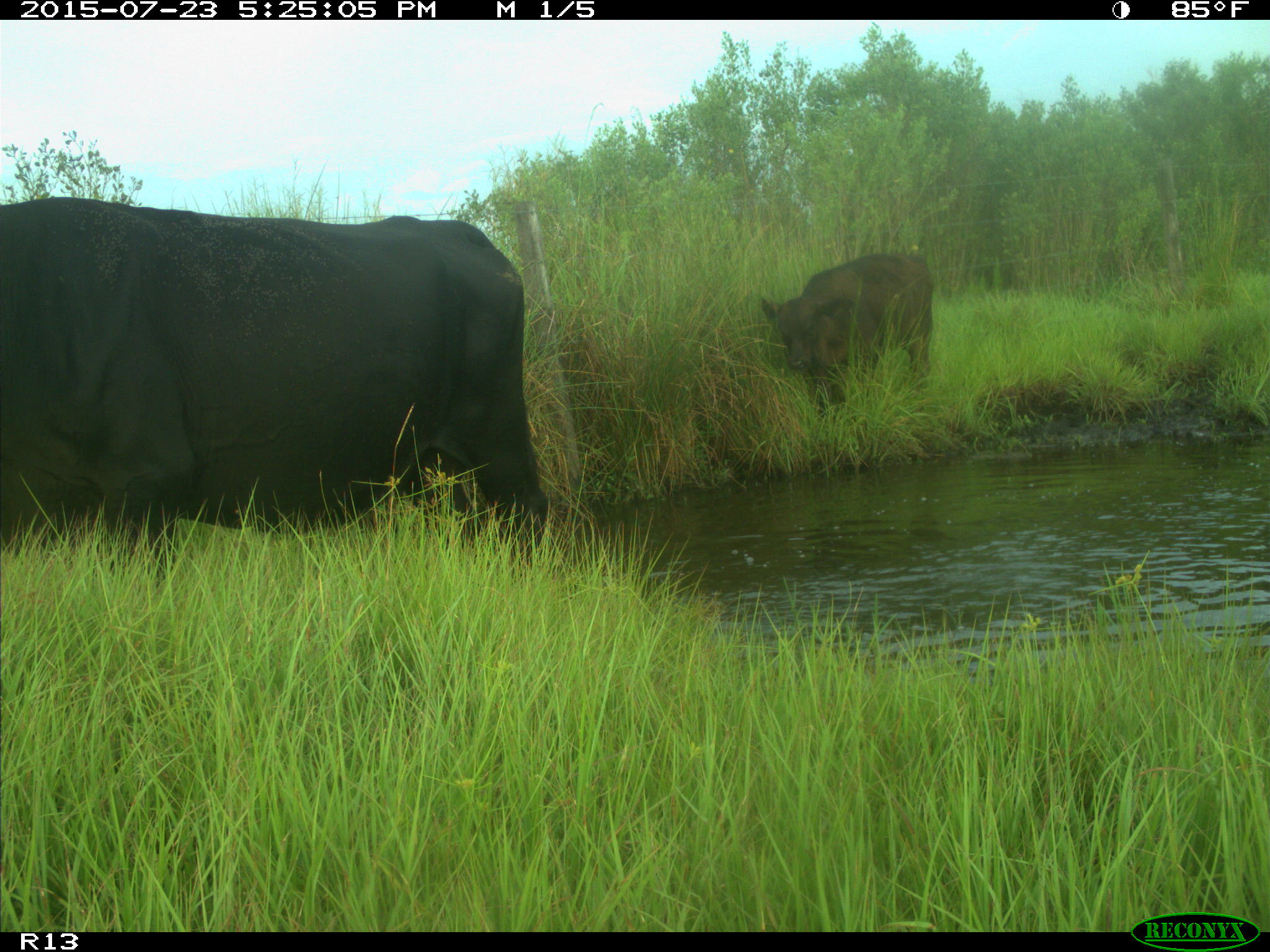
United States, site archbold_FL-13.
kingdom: Animalia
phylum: Chordata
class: Mammalia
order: Artiodactyla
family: Bovidae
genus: Bos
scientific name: Bos taurus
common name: domestic cow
Bos taurus (domestic cow).